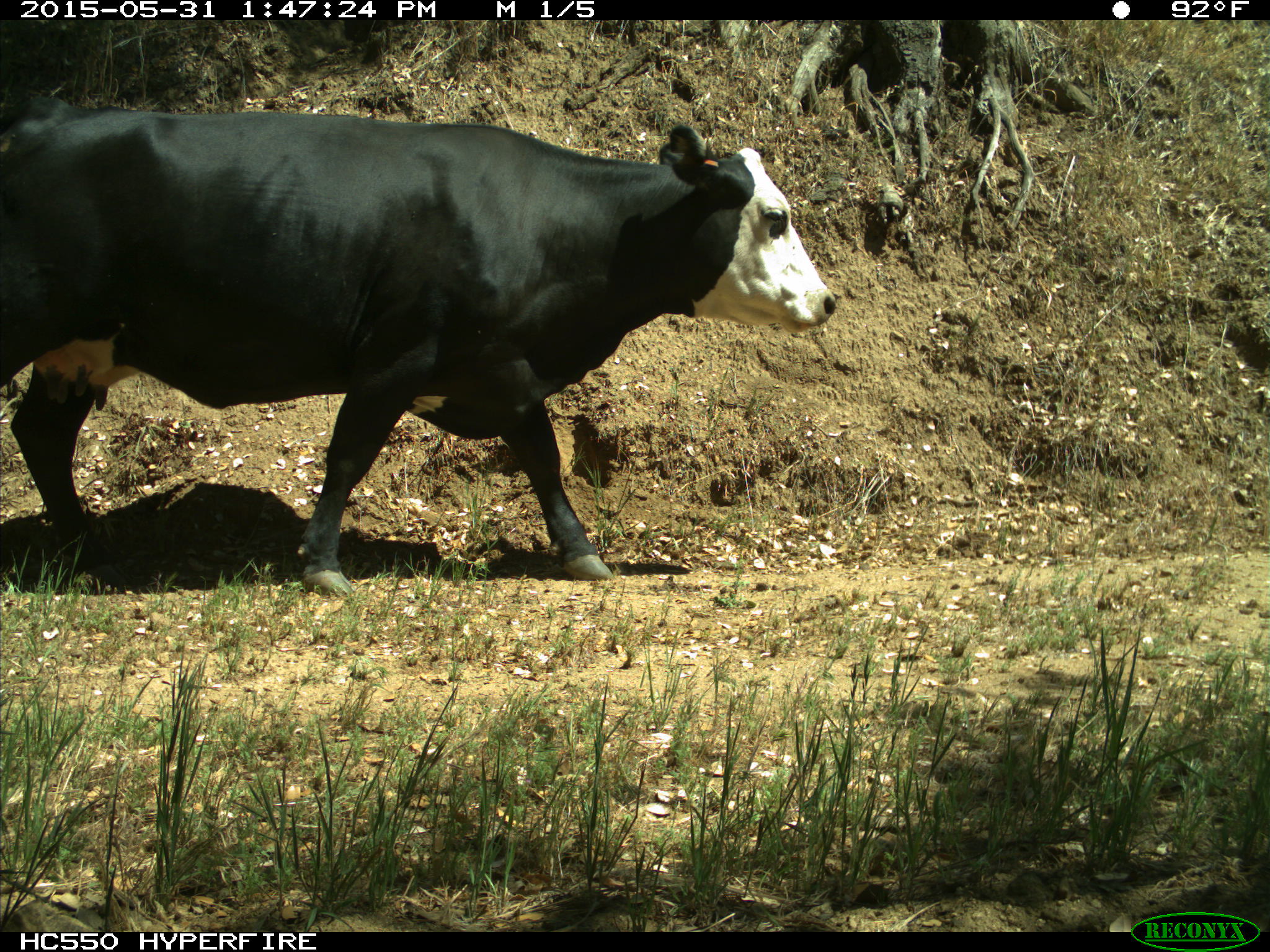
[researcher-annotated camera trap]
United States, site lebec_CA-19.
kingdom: Animalia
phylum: Chordata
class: Mammalia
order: Artiodactyla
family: Bovidae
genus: Bos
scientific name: Bos taurus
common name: domestic cow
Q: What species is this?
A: Bos taurus (domestic cow).